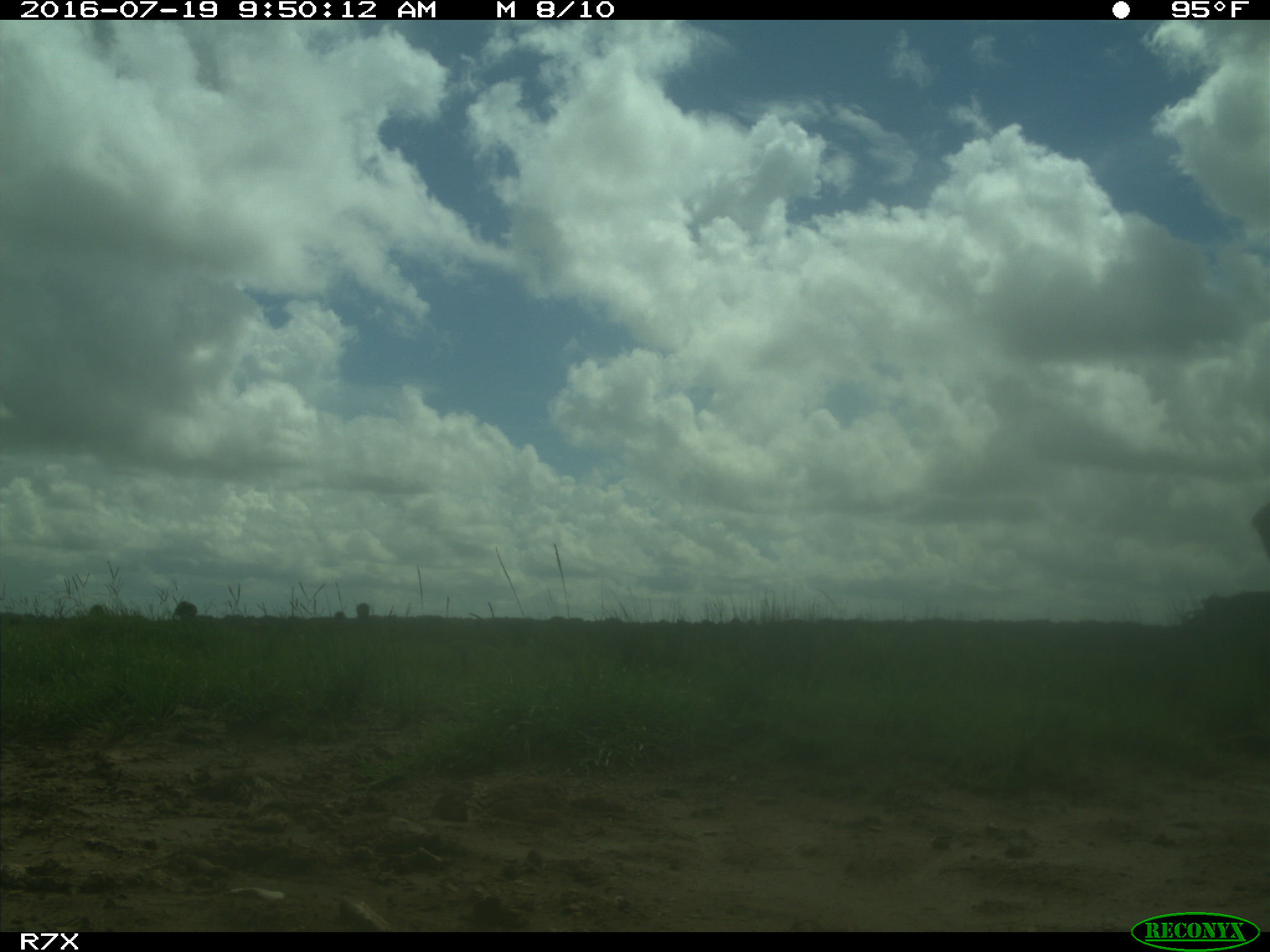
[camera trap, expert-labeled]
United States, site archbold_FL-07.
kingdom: Animalia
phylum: Chordata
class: Mammalia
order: Artiodactyla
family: Bovidae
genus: Bos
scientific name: Bos taurus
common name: domestic cow